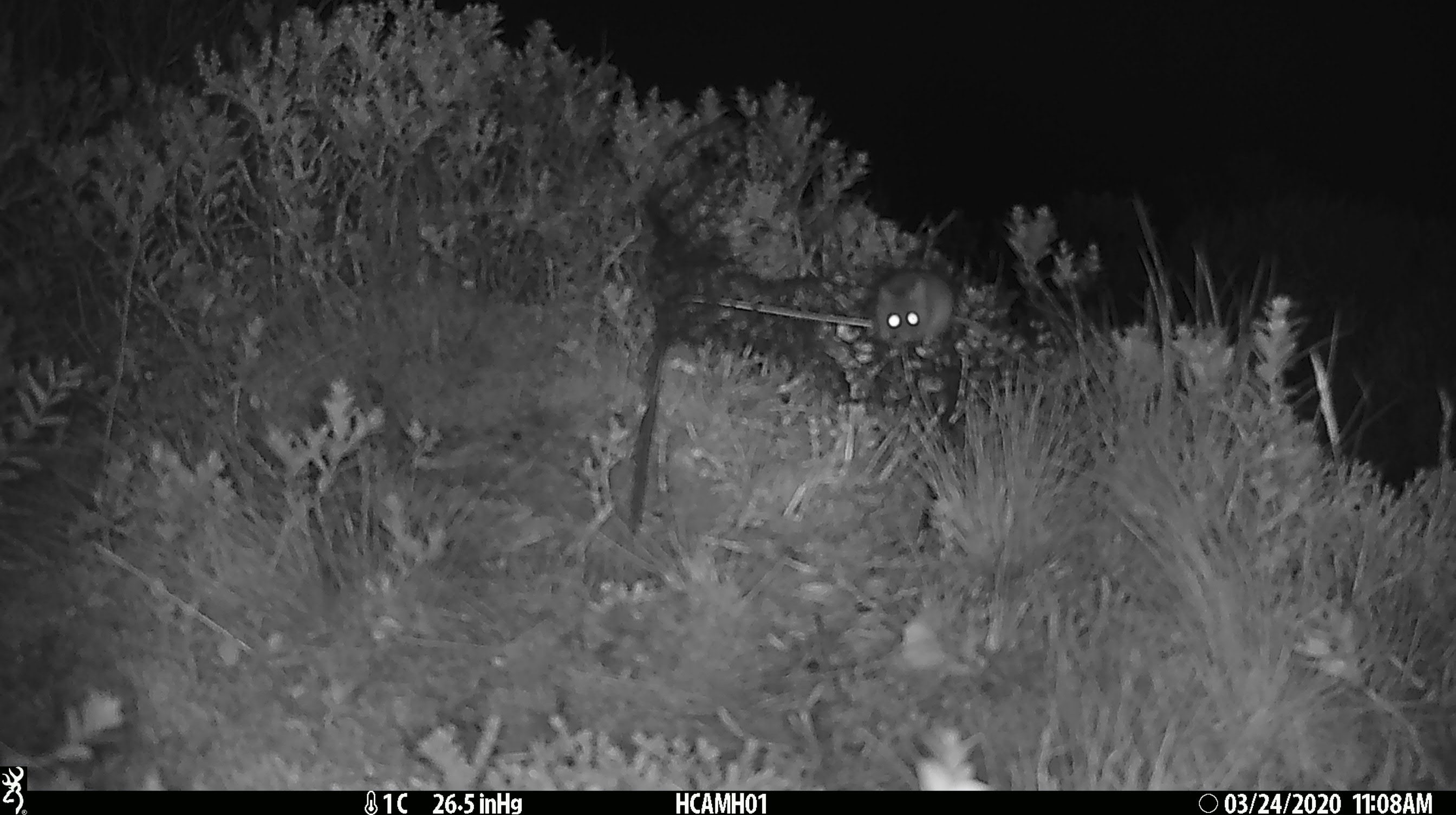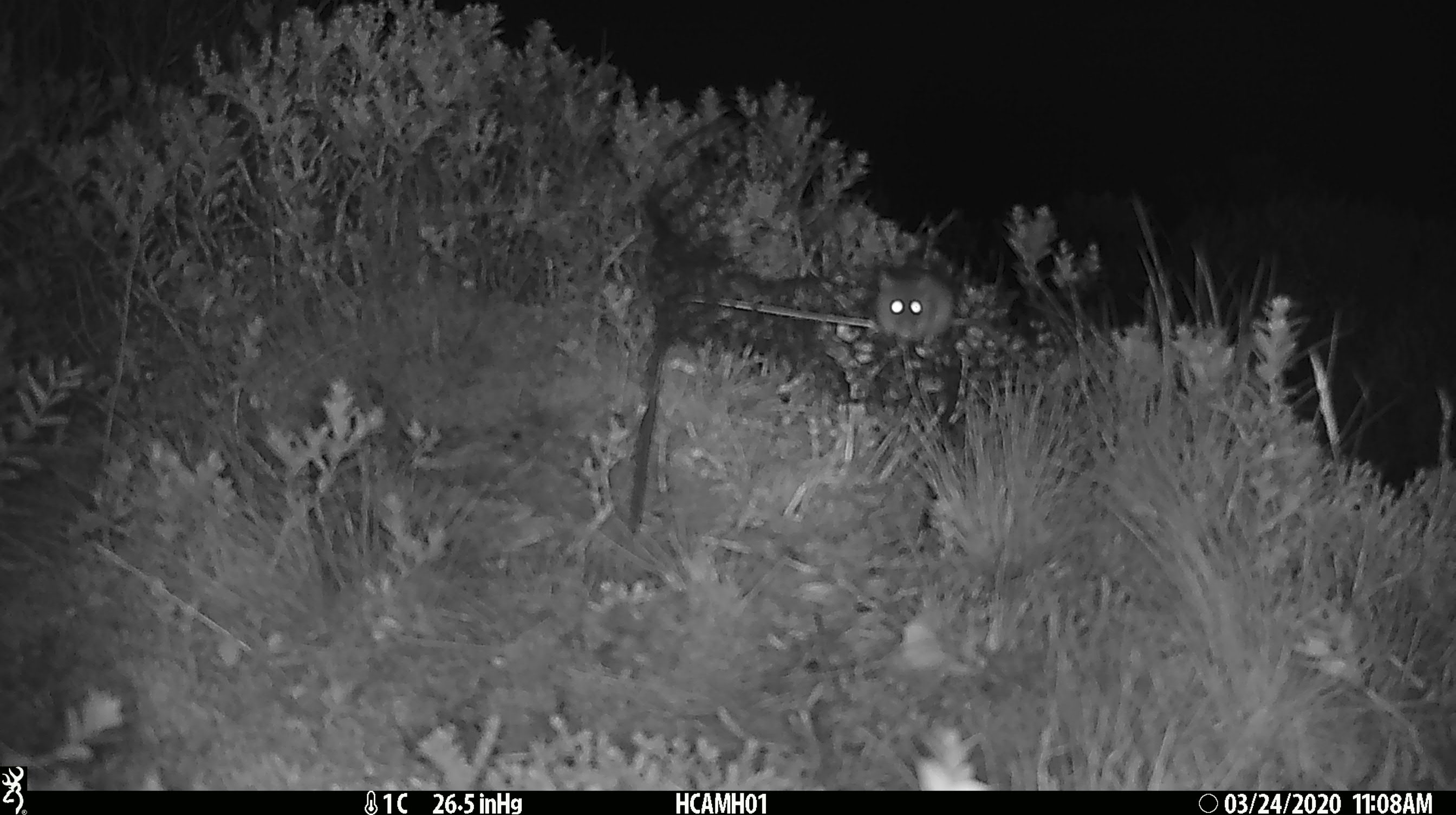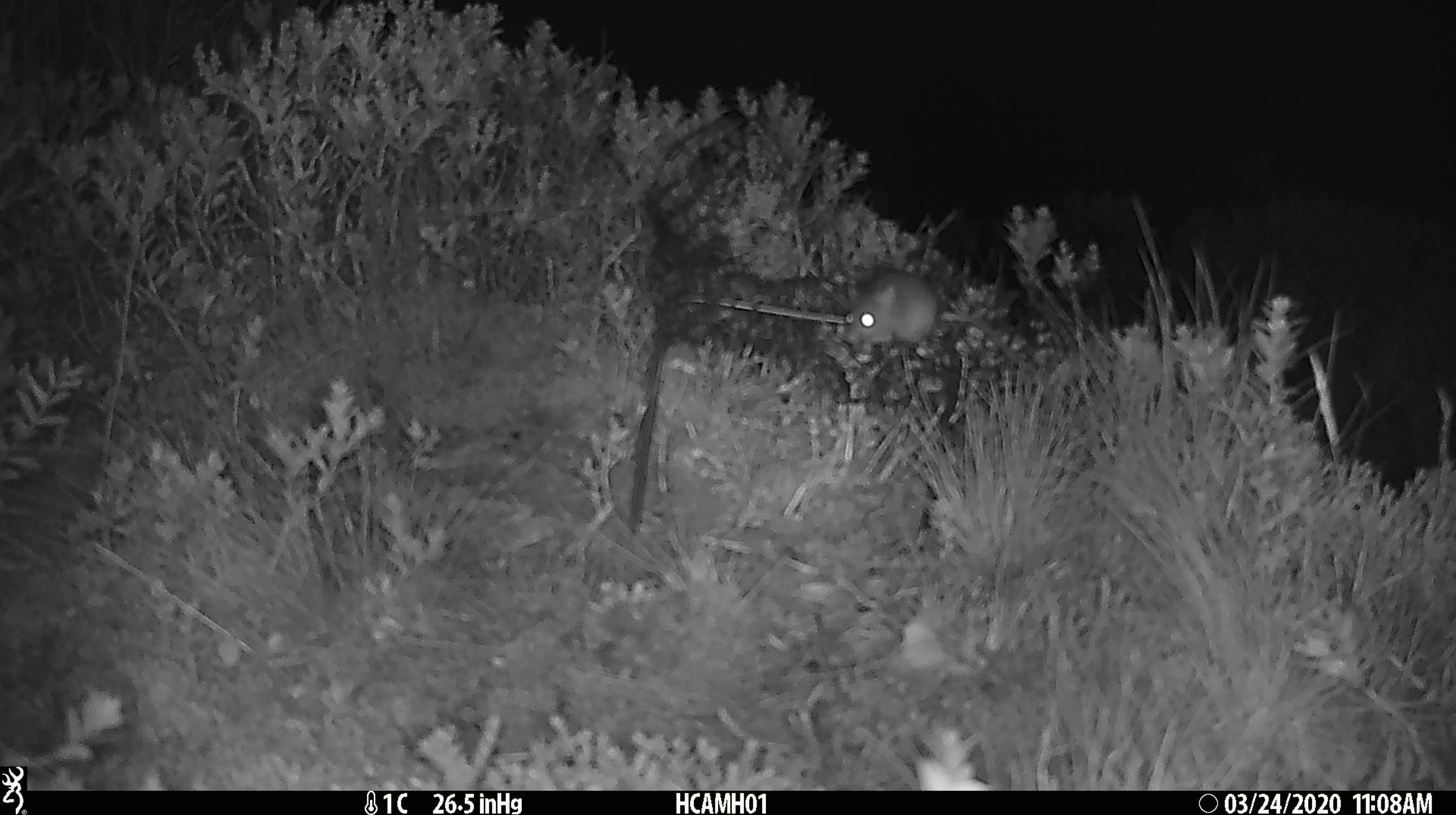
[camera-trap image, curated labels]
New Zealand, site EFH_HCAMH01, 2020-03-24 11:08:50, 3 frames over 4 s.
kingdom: Animalia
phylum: Chordata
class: Mammalia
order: Rodentia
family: Muridae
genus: Mus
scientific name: Mus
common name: mouse